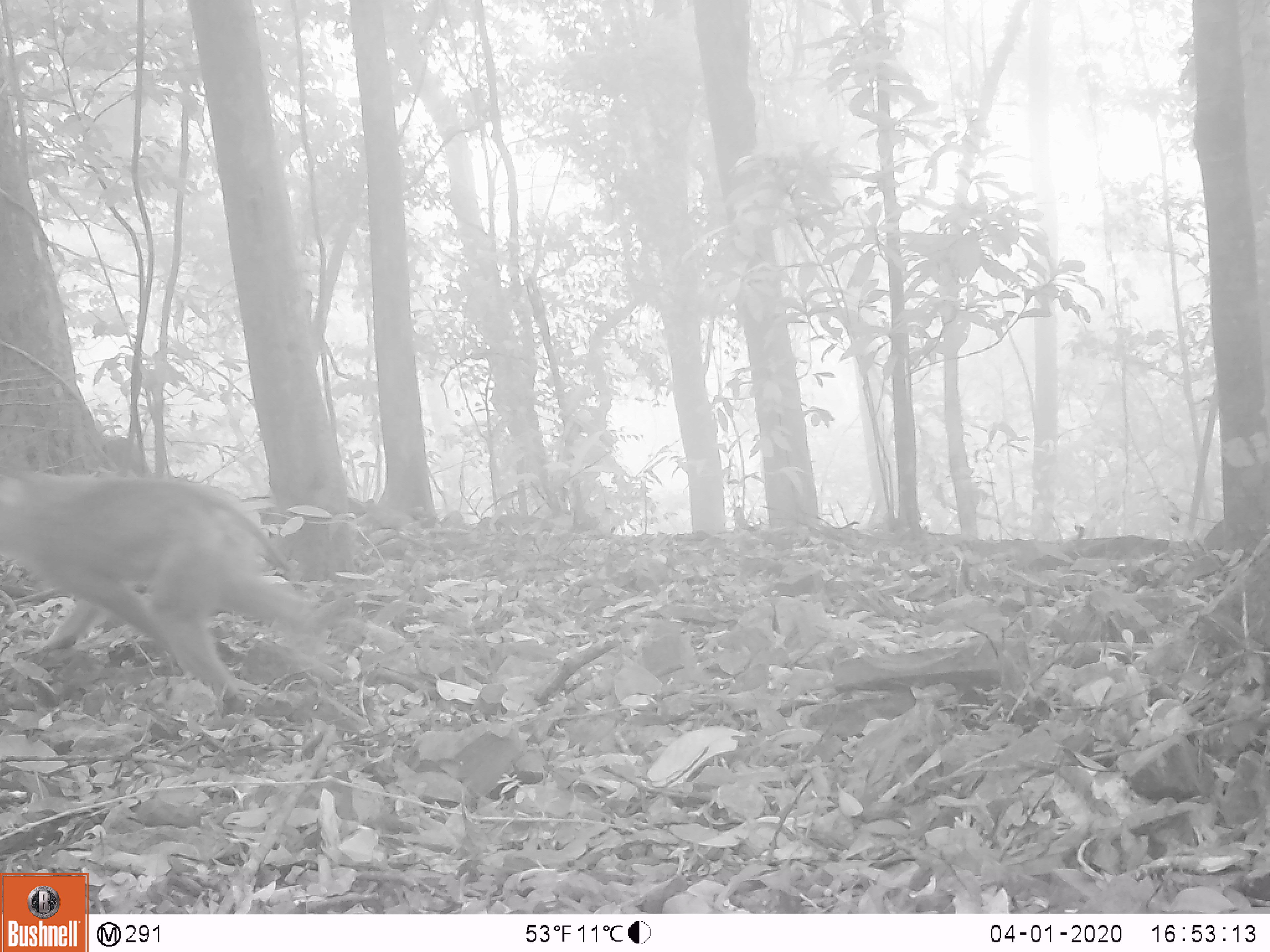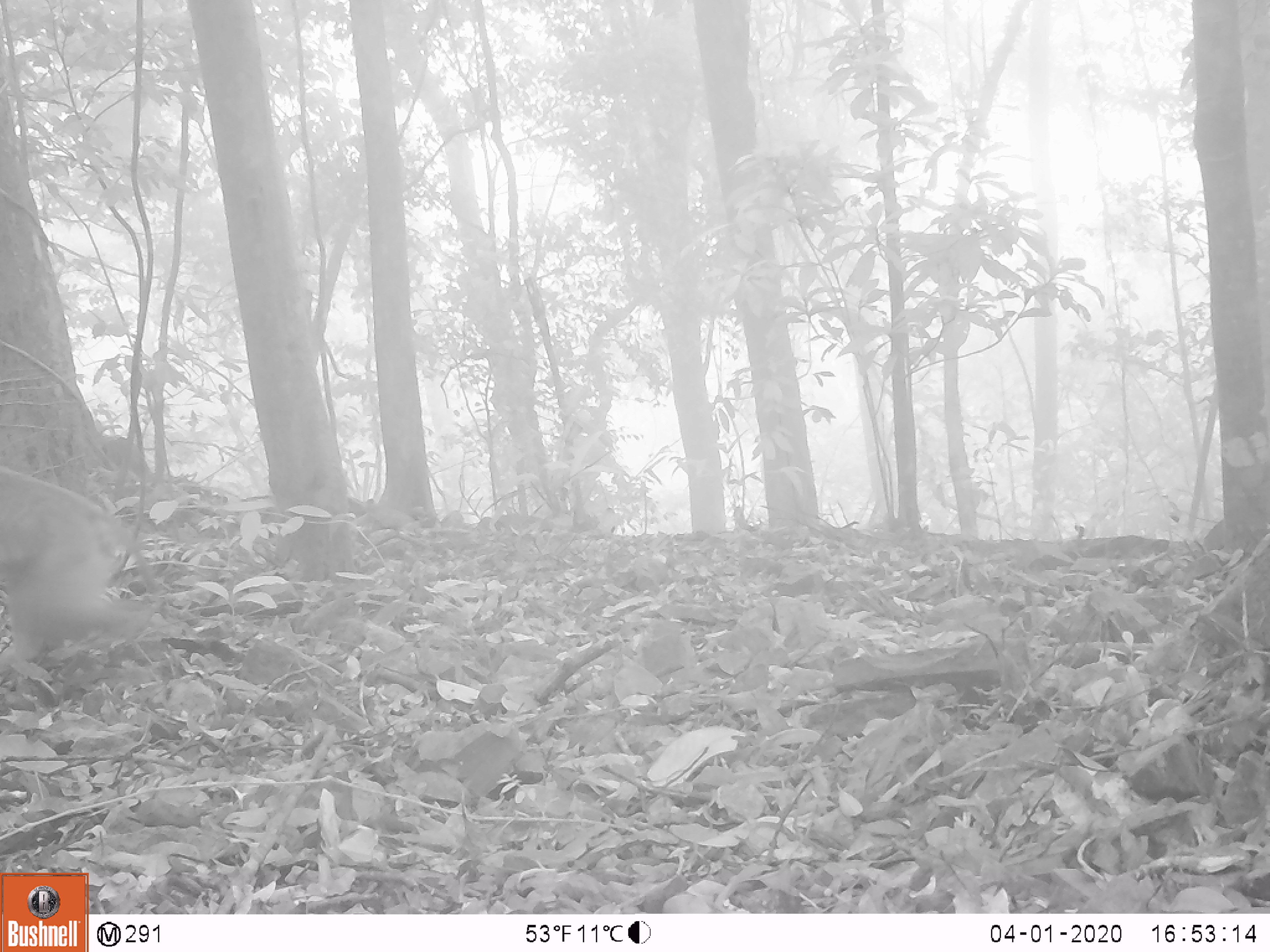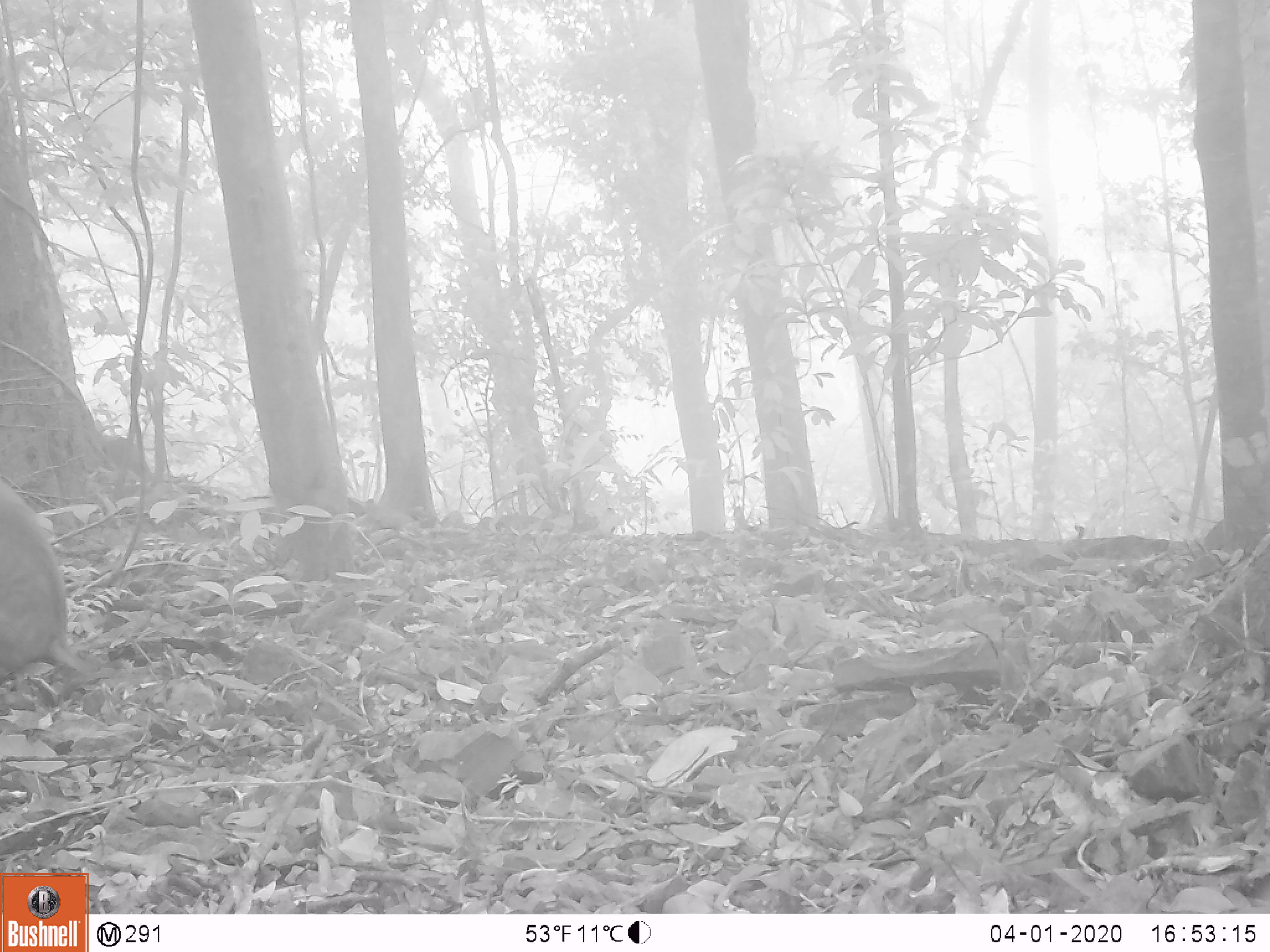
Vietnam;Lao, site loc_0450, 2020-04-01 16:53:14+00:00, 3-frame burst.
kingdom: Animalia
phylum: Chordata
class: Mammalia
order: Primates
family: Cercopithecidae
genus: Macaca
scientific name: Macaca nemestrina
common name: pig-tailed macaque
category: pig tailed macaque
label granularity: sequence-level